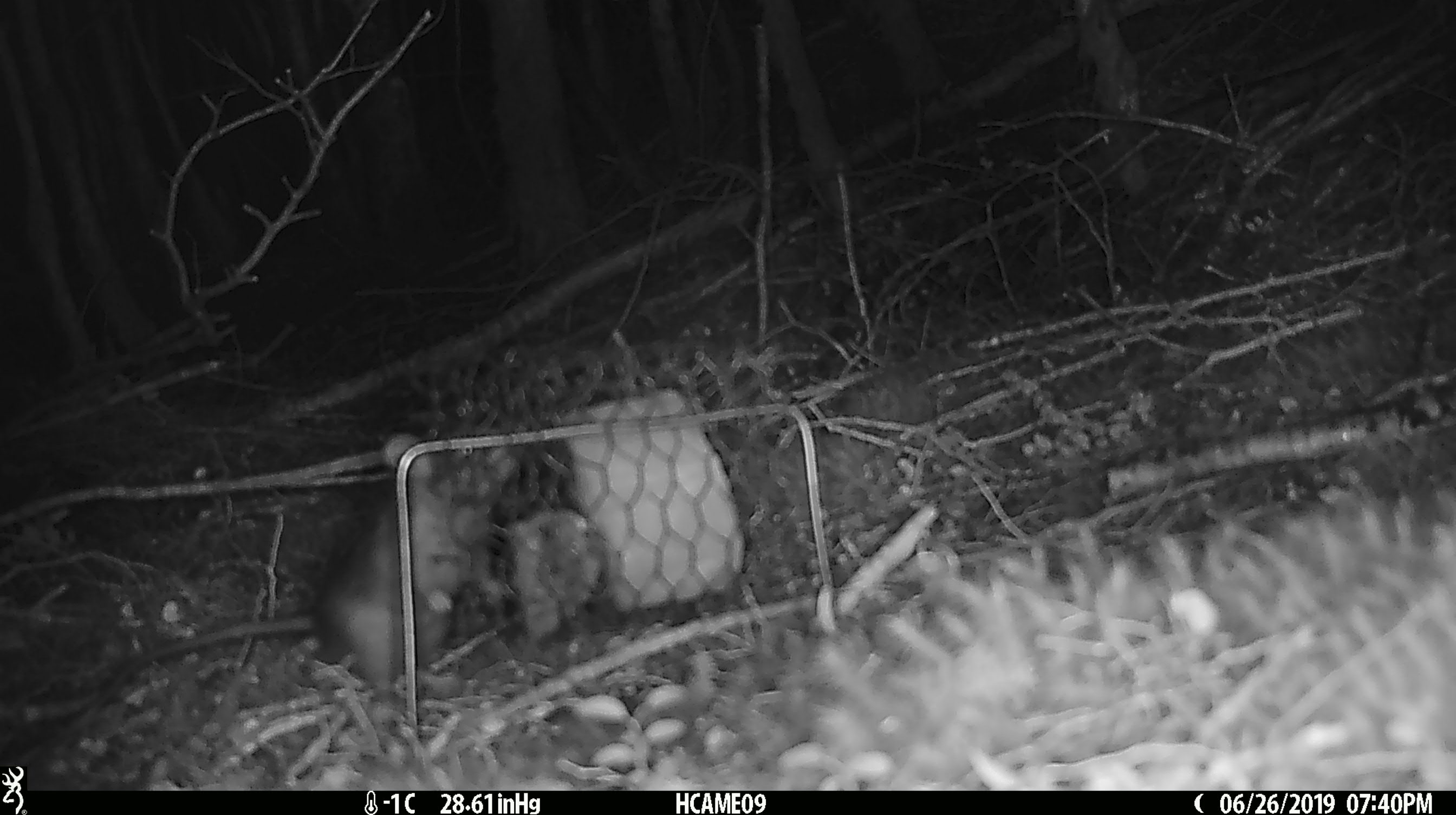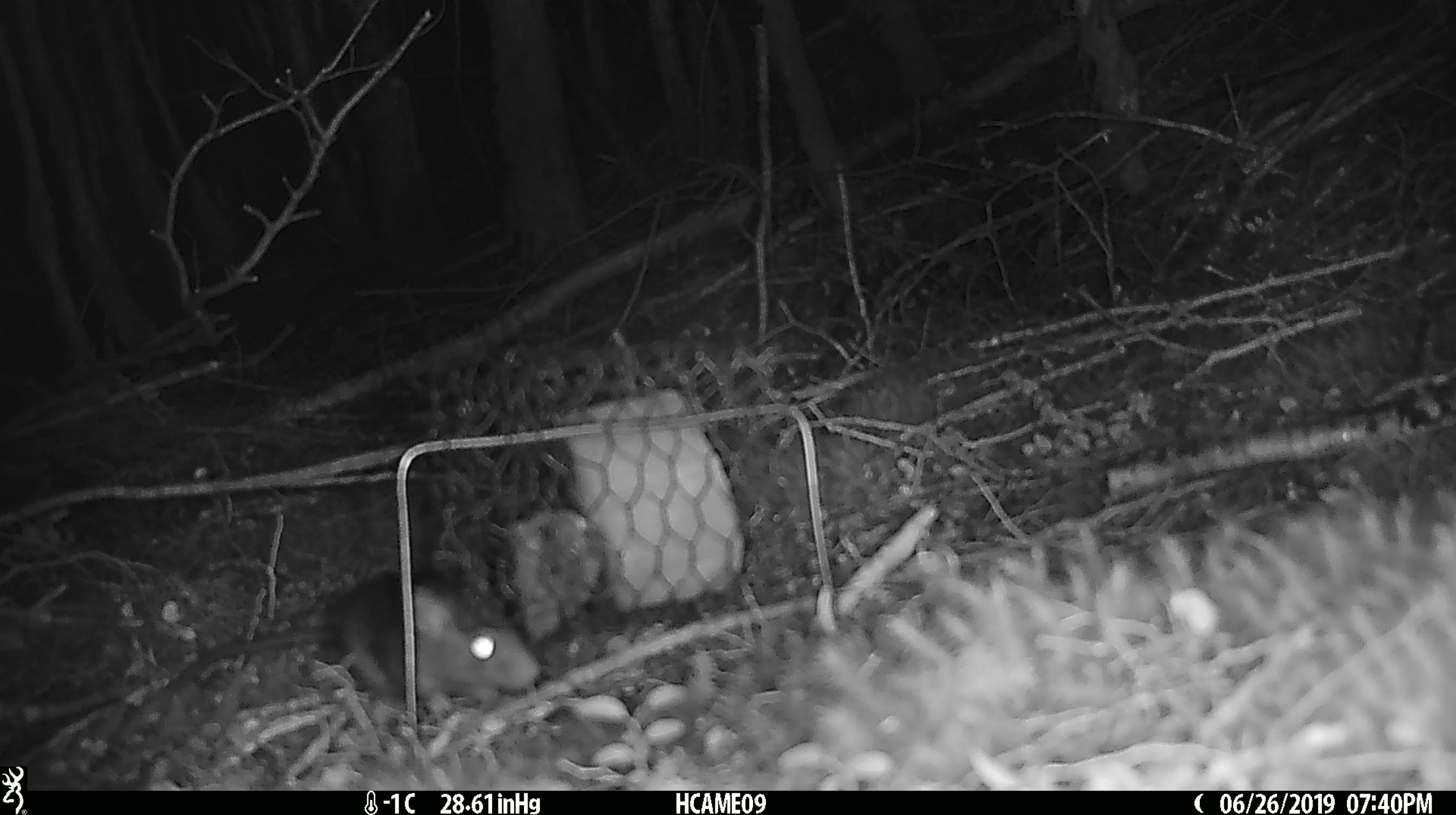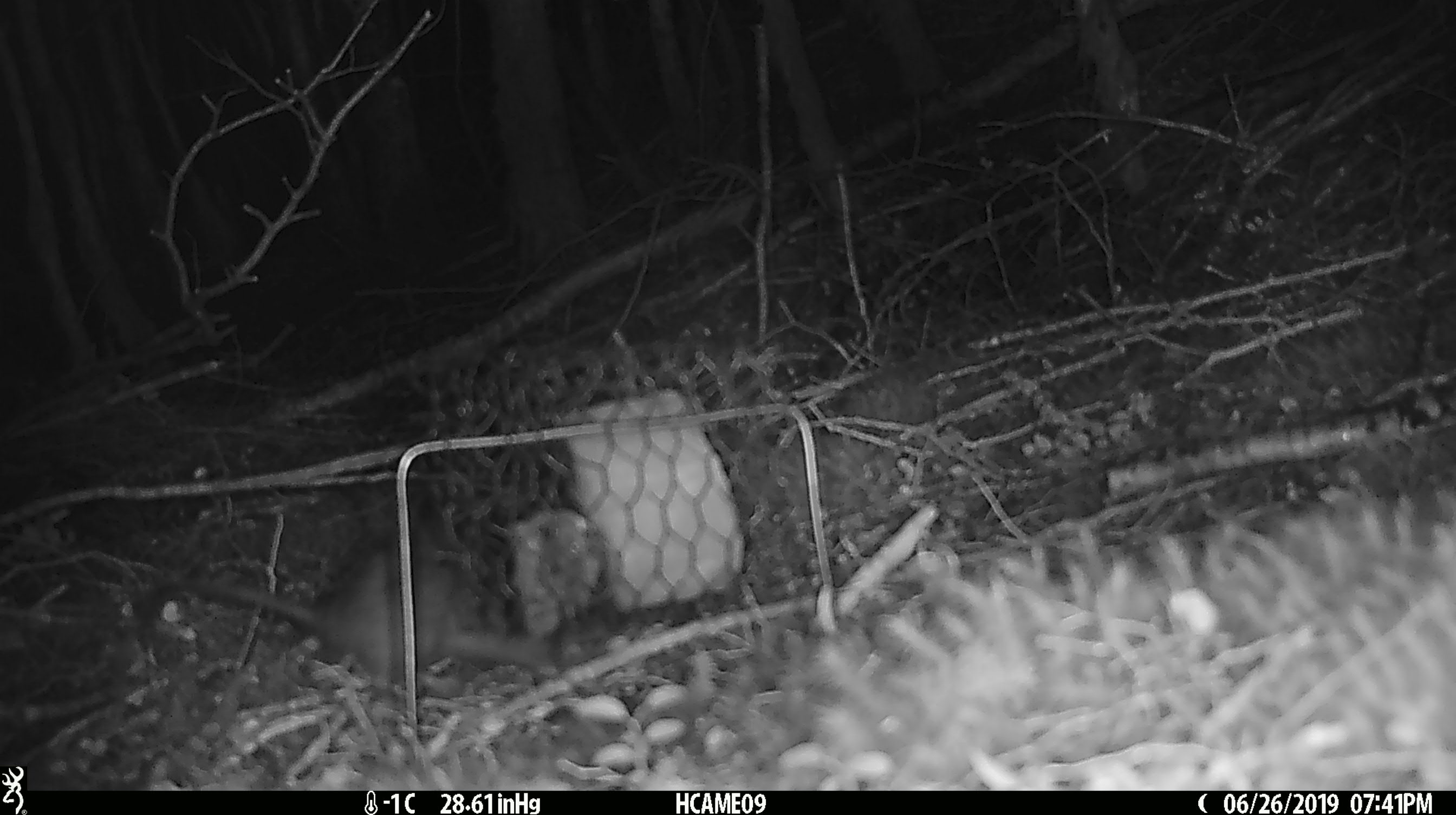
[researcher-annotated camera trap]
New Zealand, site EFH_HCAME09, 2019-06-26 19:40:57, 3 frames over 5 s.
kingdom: Animalia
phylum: Chordata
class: Mammalia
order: Rodentia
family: Muridae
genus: Rattus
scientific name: Rattus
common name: rat